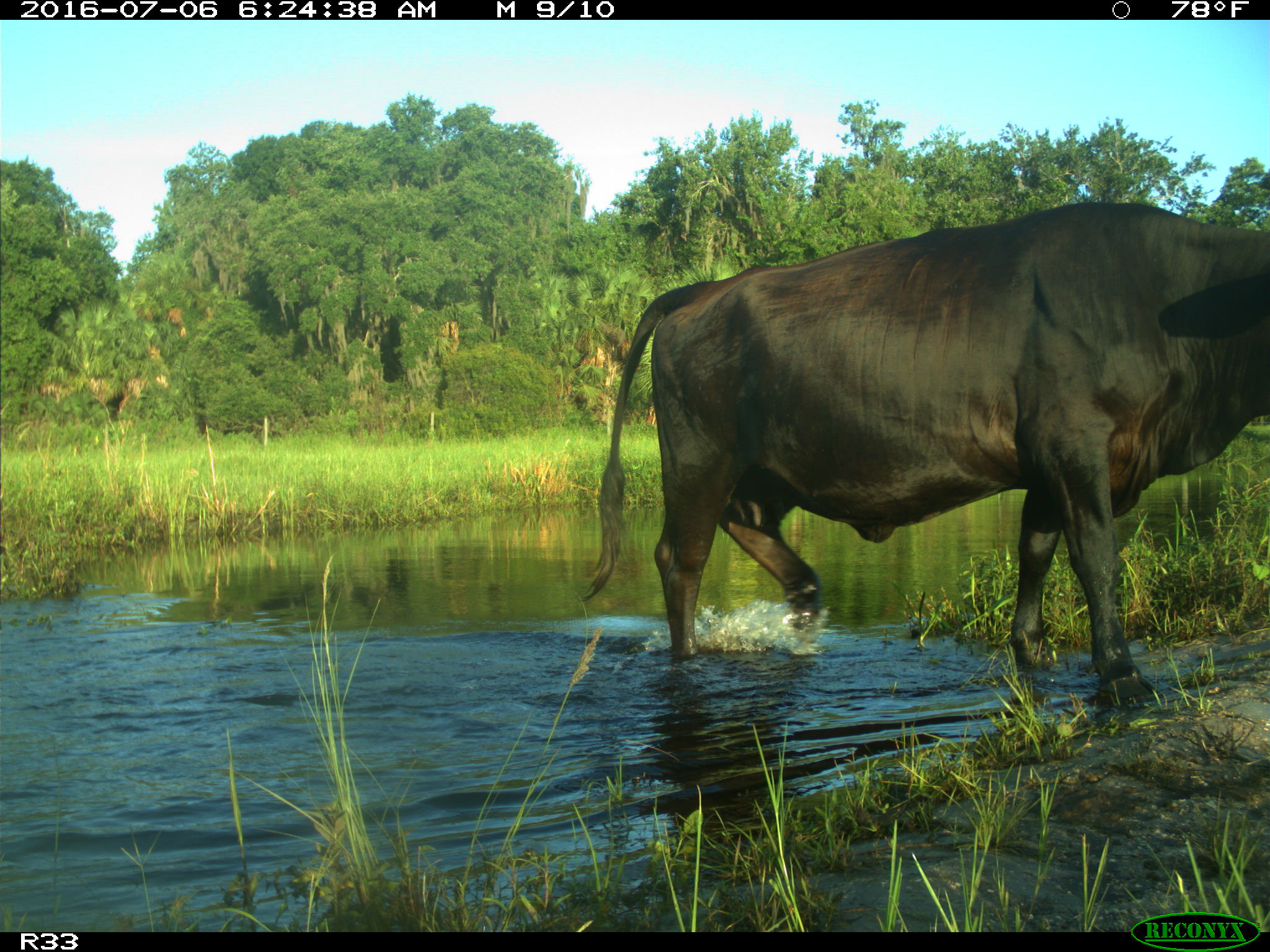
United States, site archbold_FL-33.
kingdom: Animalia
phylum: Chordata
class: Mammalia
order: Artiodactyla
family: Bovidae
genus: Bos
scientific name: Bos taurus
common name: domestic cow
Bos taurus (domestic cow).